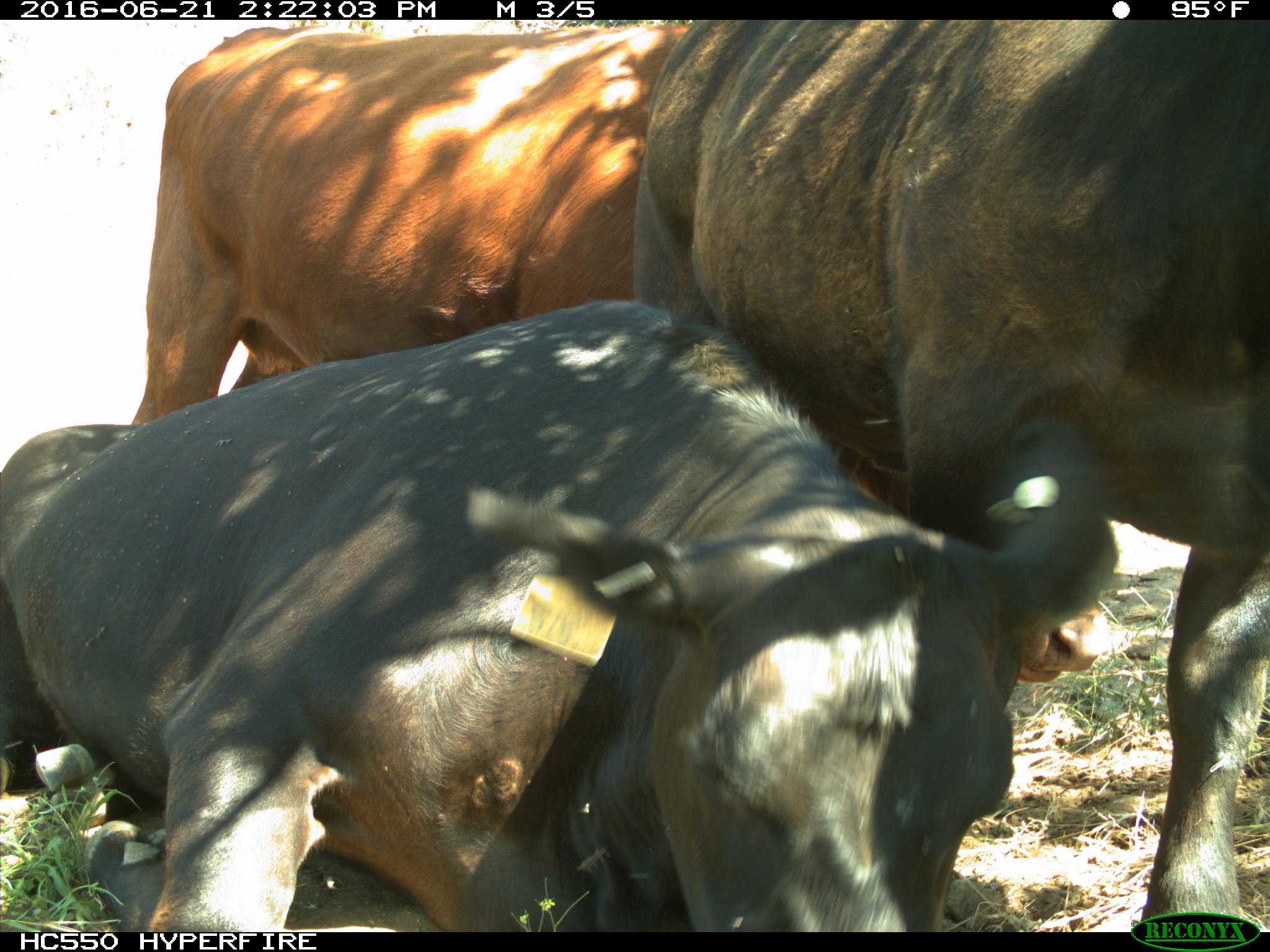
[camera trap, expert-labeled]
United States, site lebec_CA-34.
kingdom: Animalia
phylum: Chordata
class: Mammalia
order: Artiodactyla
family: Bovidae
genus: Bos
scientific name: Bos taurus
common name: domestic cow